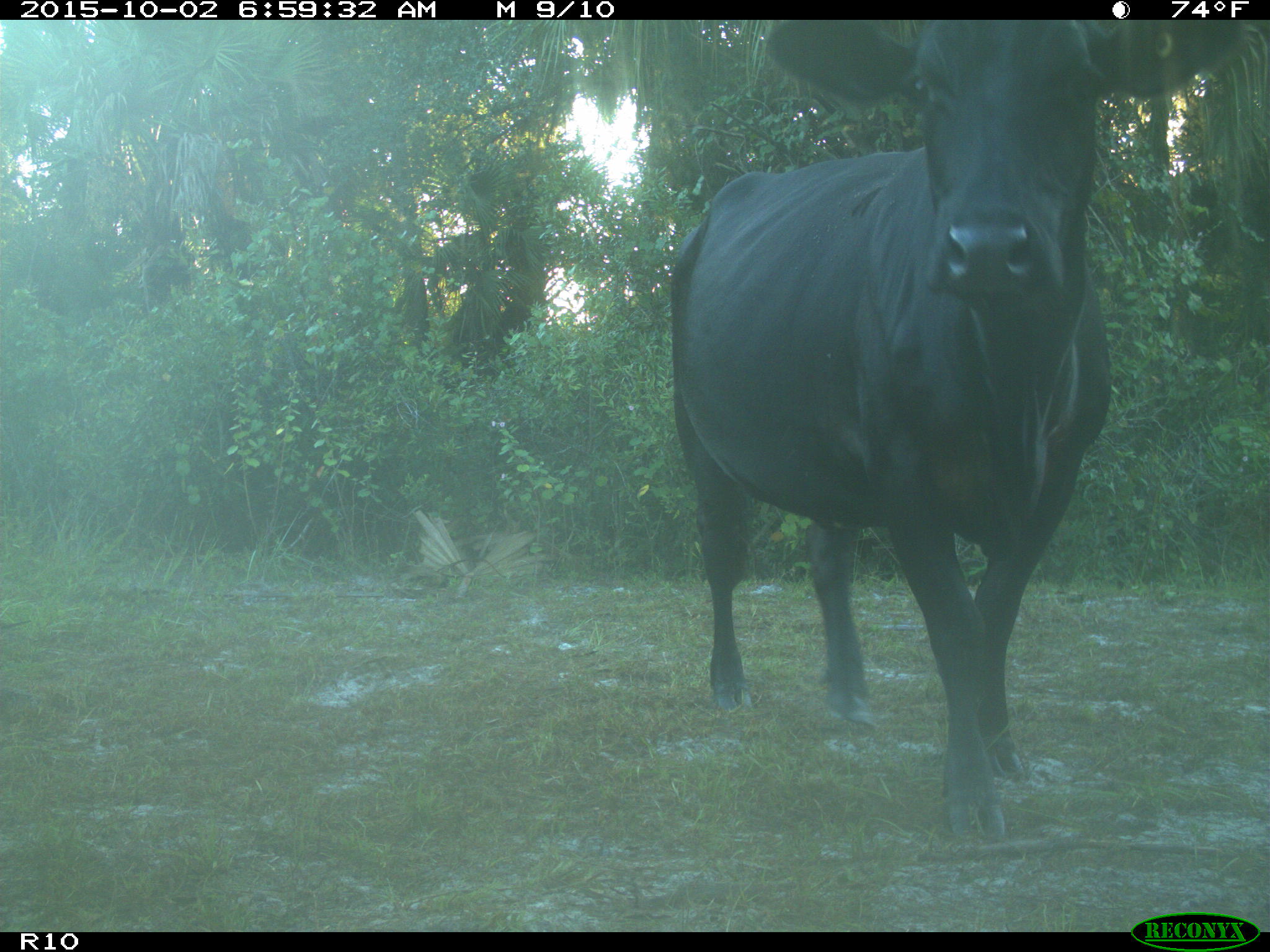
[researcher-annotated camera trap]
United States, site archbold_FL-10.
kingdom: Animalia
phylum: Chordata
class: Mammalia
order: Artiodactyla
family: Bovidae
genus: Bos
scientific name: Bos taurus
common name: domestic cow